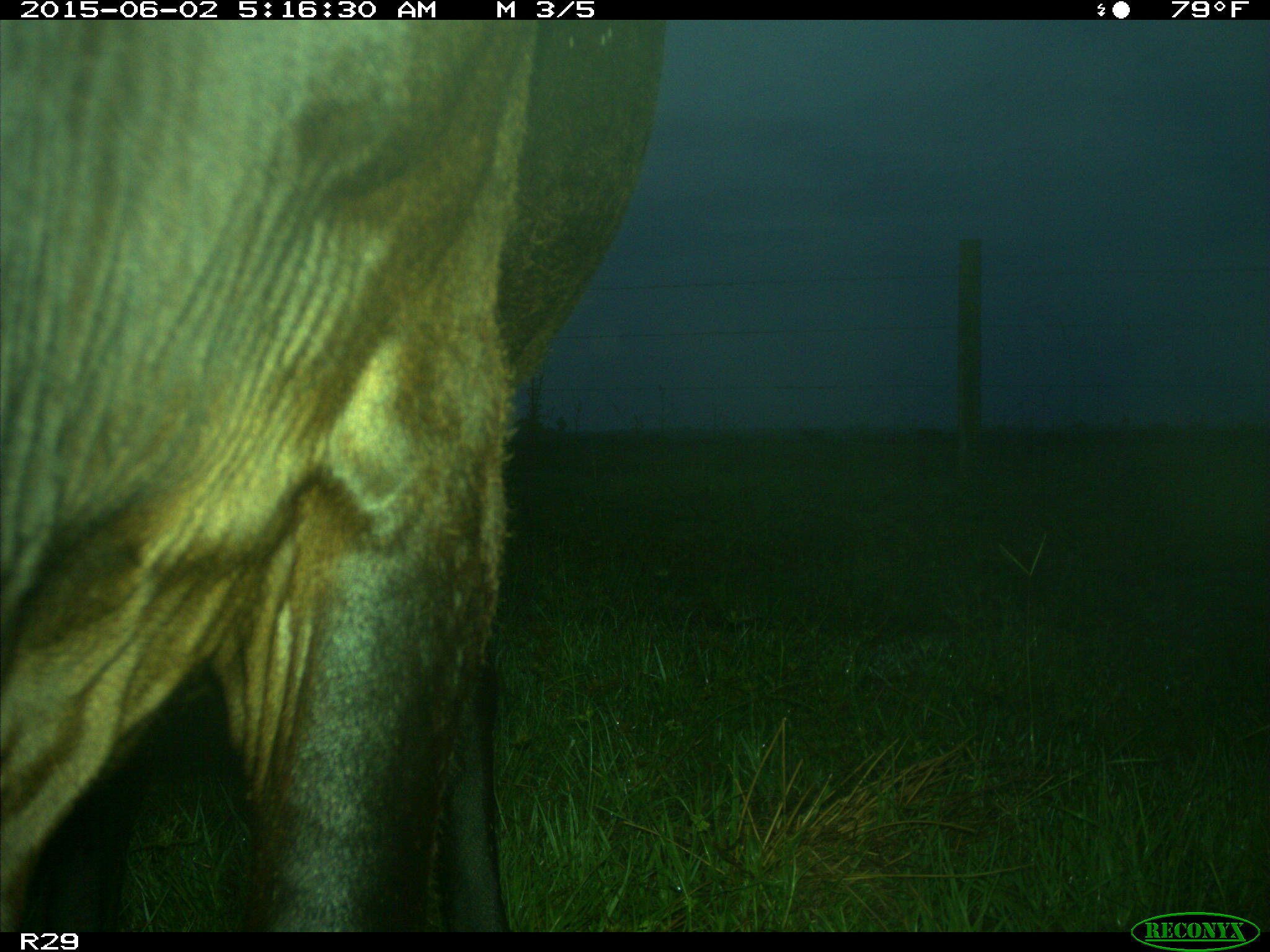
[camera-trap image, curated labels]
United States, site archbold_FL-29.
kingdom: Animalia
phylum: Chordata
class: Mammalia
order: Artiodactyla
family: Bovidae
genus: Bos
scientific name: Bos taurus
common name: domestic cow